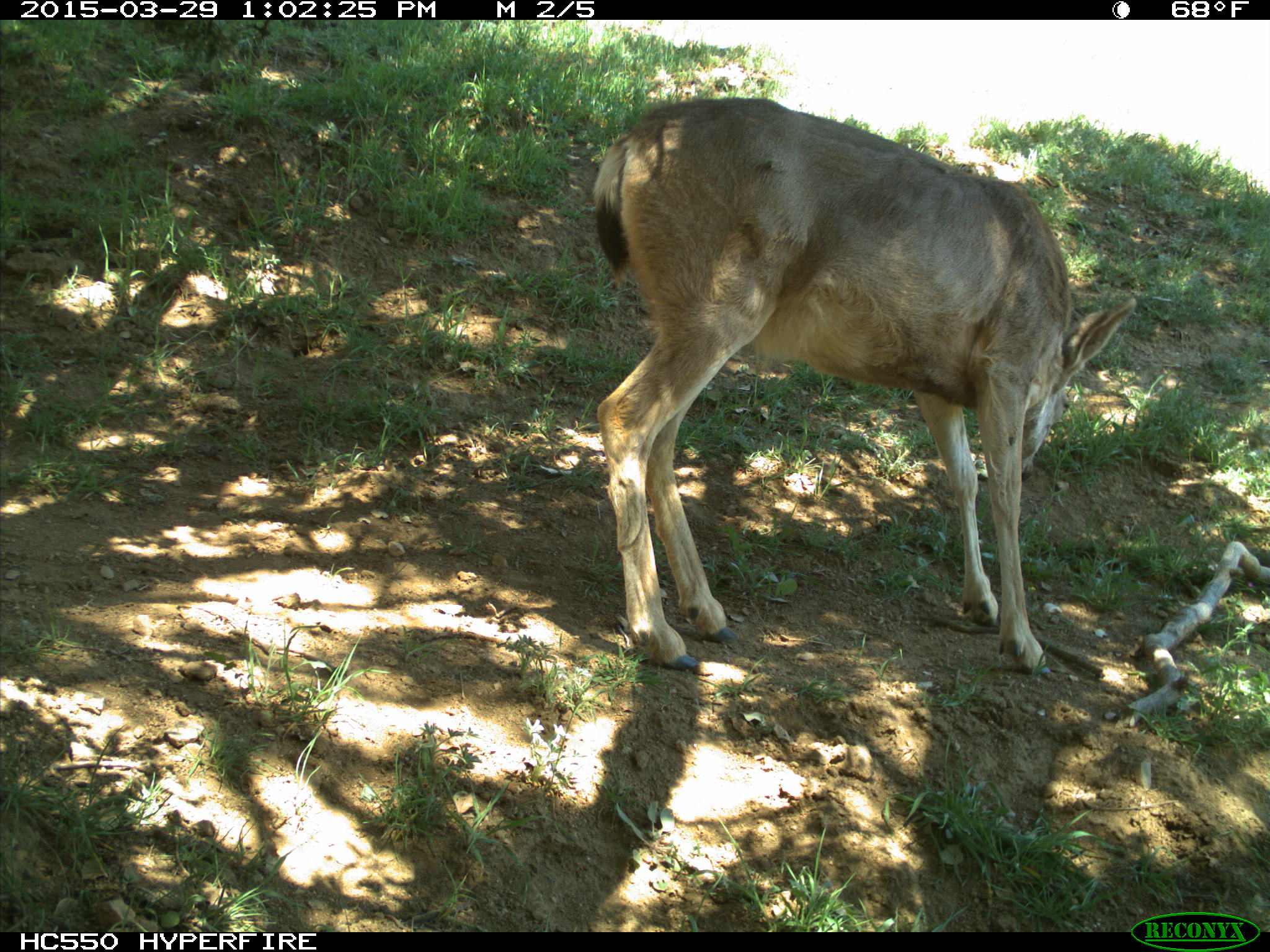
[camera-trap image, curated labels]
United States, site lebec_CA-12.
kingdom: Animalia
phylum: Chordata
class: Mammalia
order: Artiodactyla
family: Cervidae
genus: Odocoileus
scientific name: Odocoileus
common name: deer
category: unidentified deer